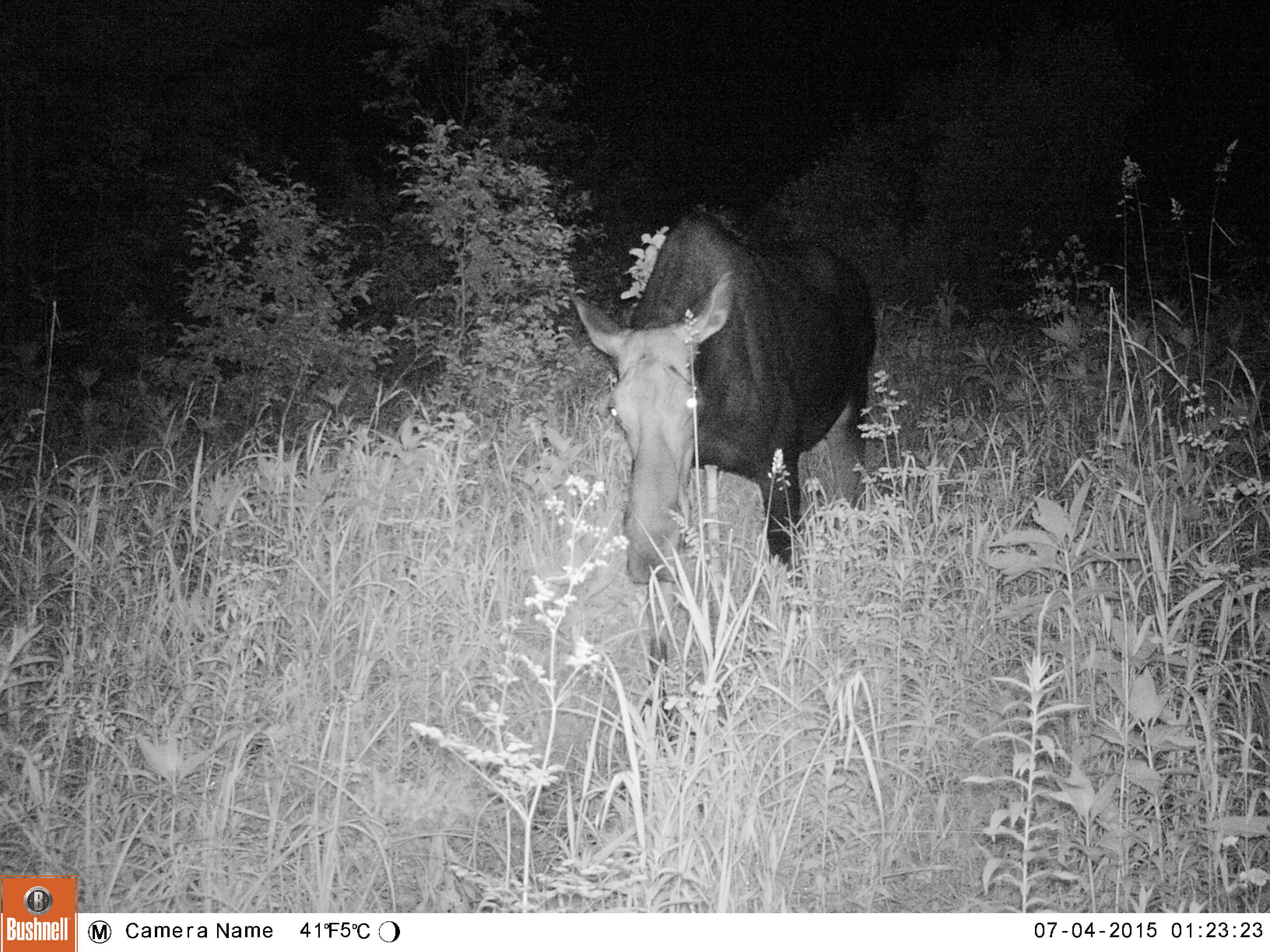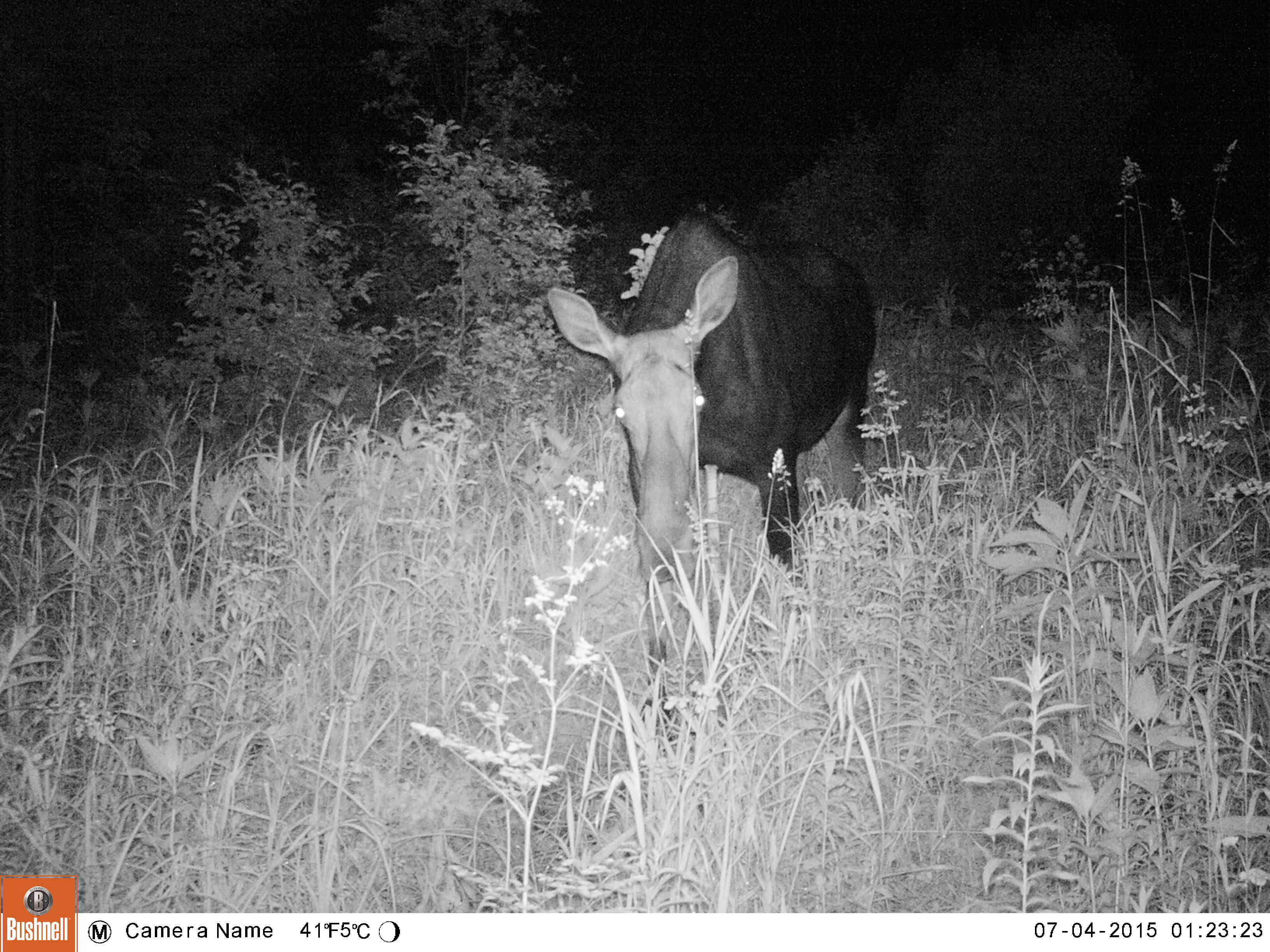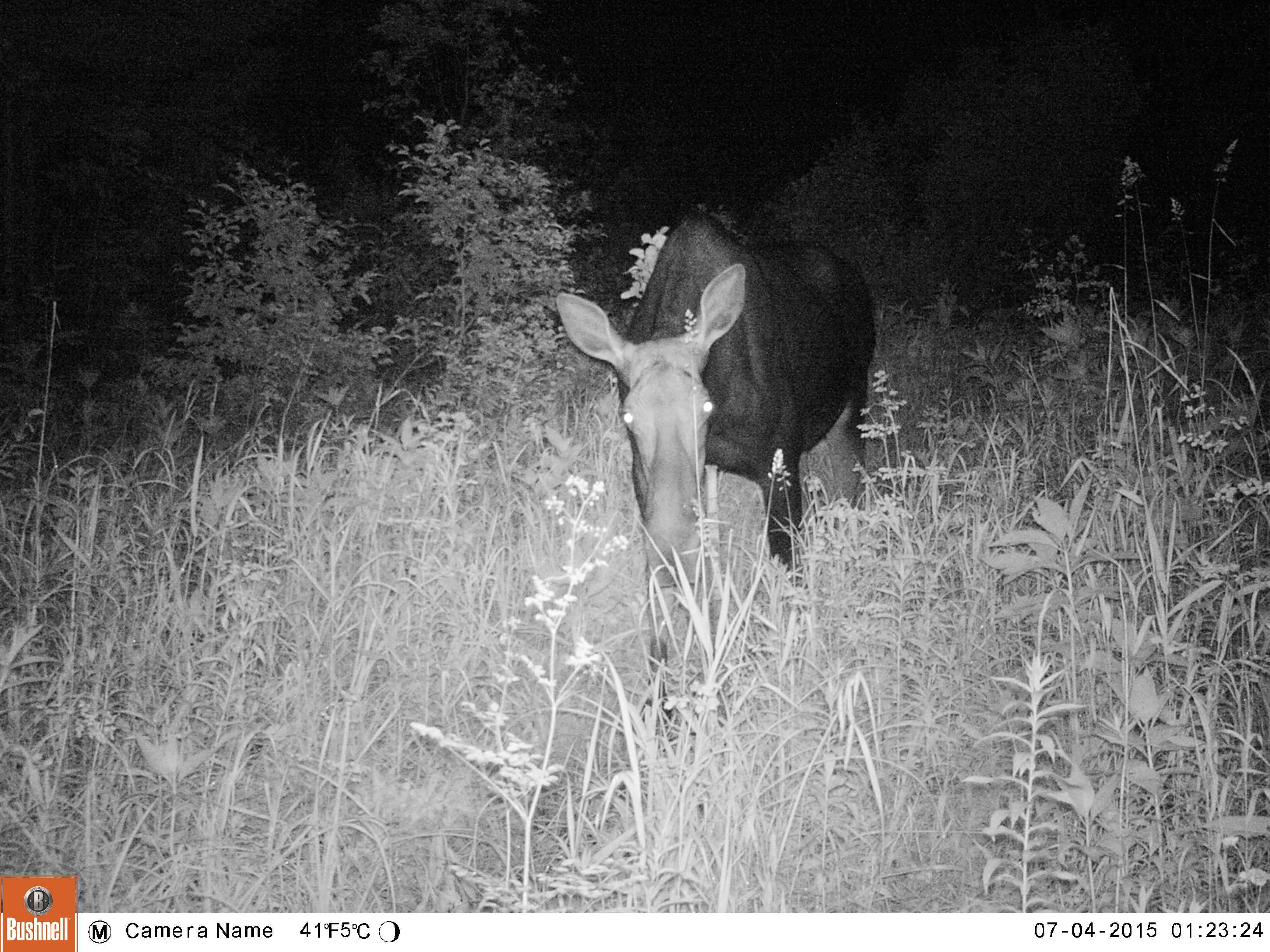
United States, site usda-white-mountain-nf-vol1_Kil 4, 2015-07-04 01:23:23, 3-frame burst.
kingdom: Animalia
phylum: Chordata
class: Mammalia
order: Artiodactyla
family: Cervidae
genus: Alces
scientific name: Alces alces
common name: moose